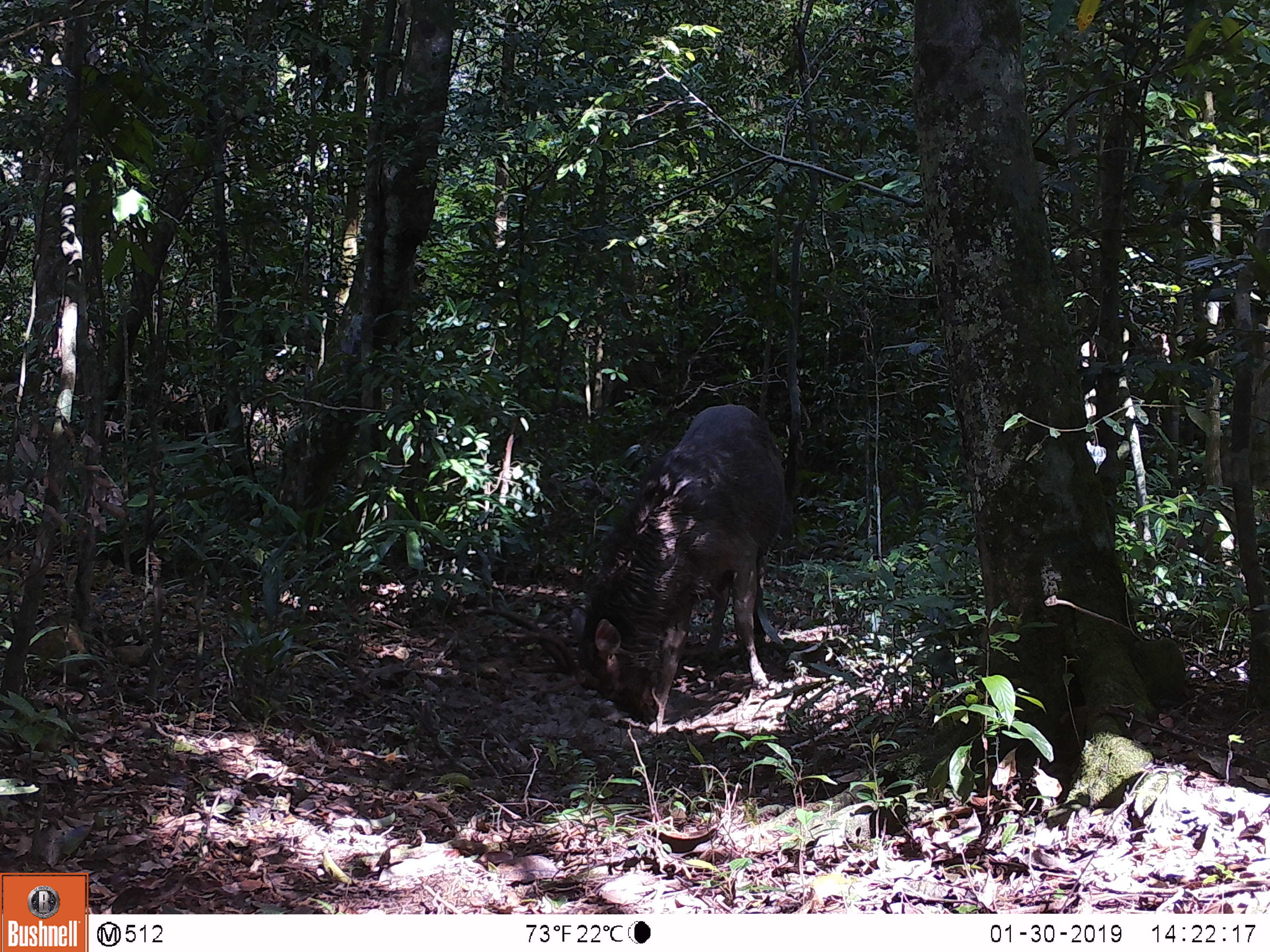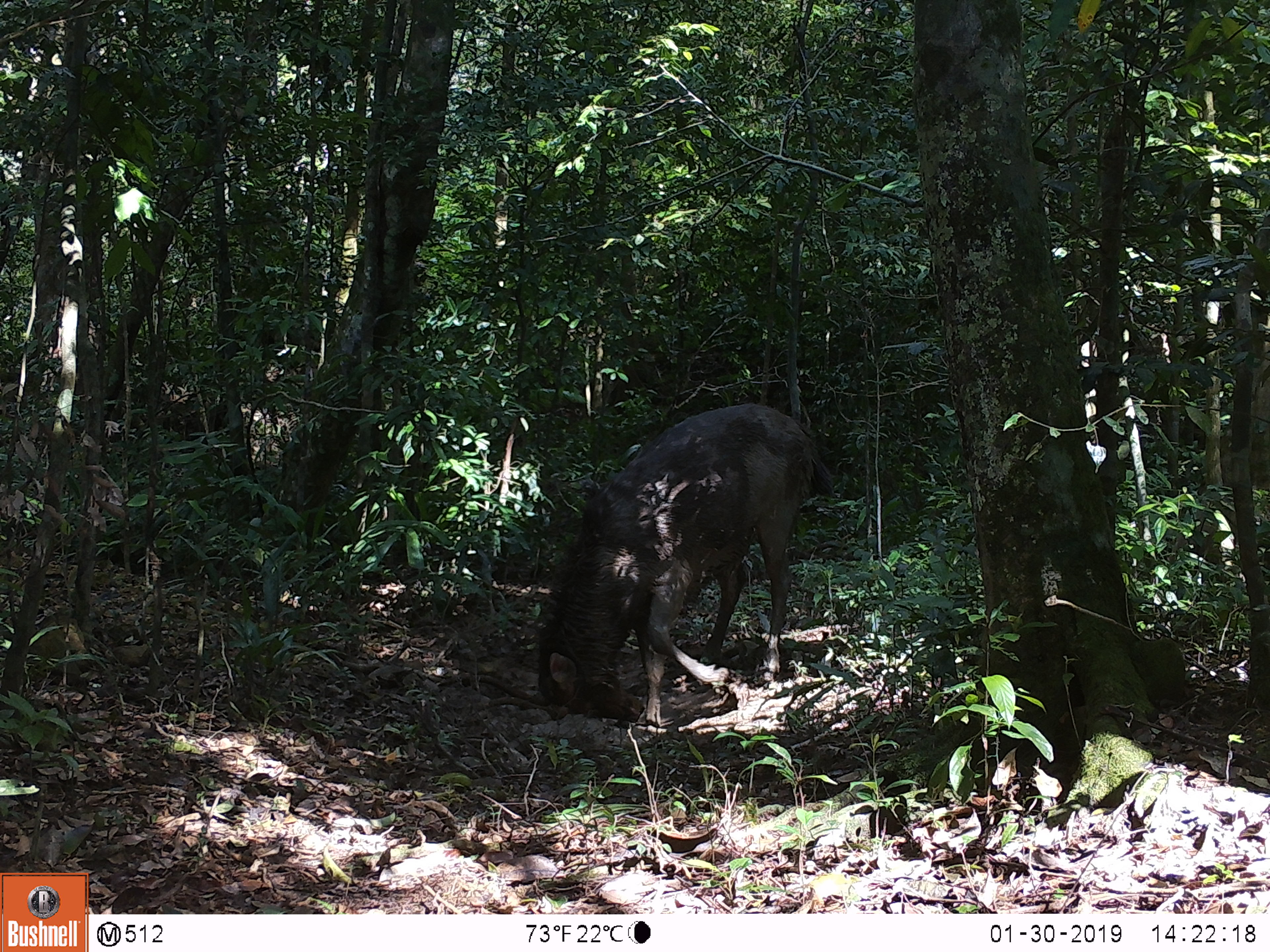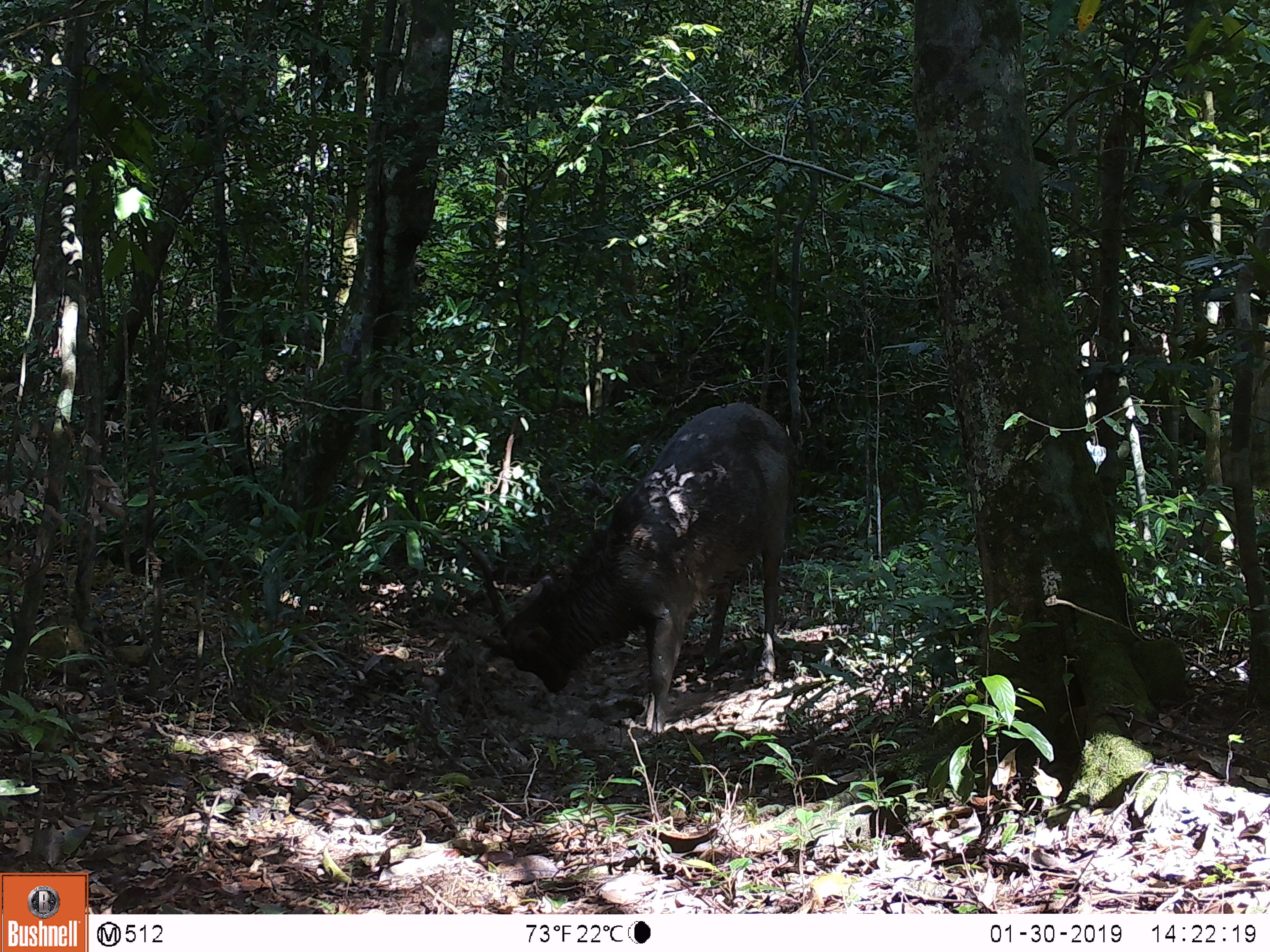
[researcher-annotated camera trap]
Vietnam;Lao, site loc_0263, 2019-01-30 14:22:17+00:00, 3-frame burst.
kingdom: Animalia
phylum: Chordata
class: Mammalia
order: Artiodactyla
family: Cervidae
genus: Rusa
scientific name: Rusa unicolor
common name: sambar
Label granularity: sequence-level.